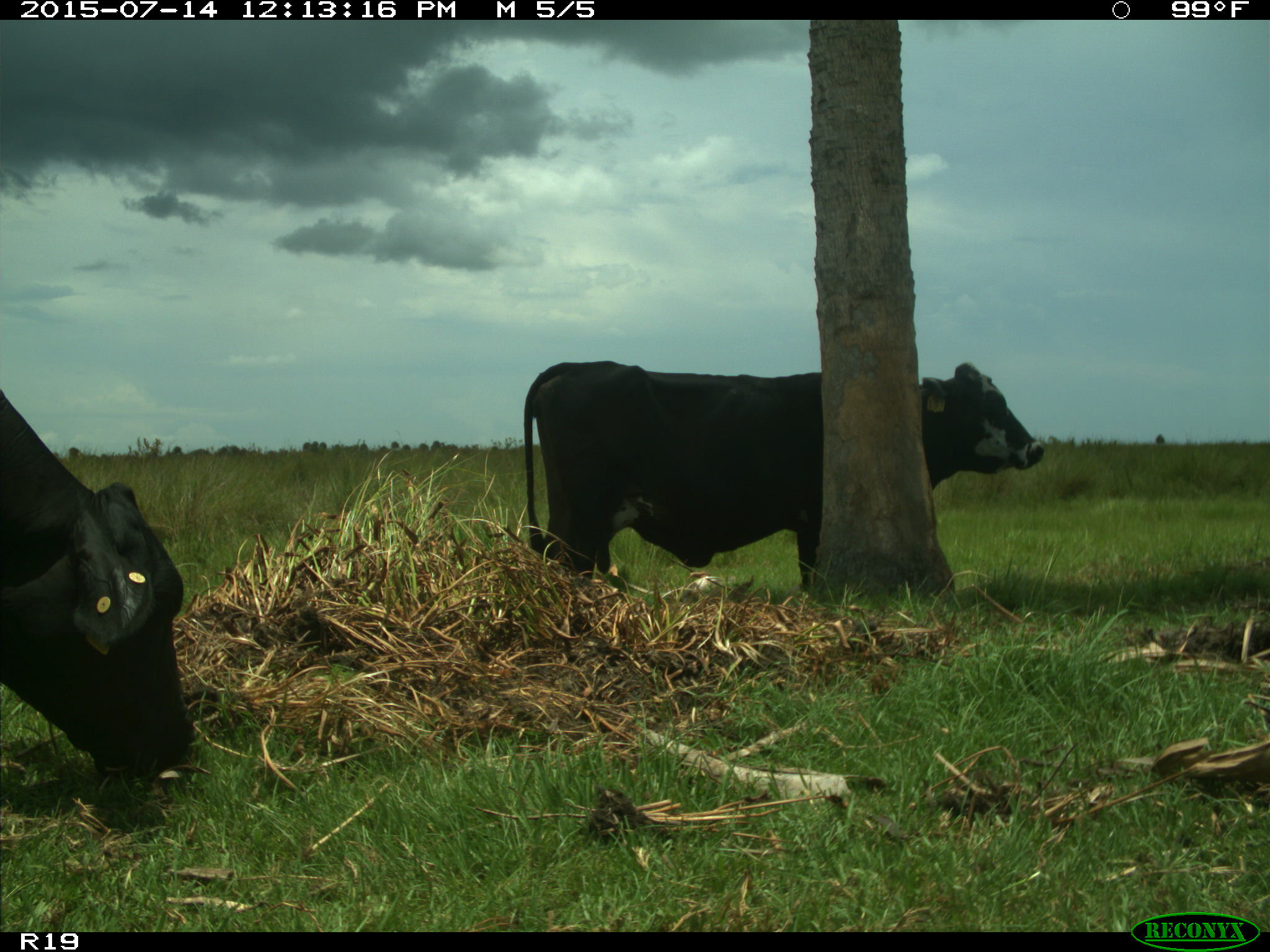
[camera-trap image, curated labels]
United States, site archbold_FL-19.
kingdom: Animalia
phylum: Chordata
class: Mammalia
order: Artiodactyla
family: Bovidae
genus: Bos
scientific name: Bos taurus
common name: domestic cow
Bos taurus (domestic cow).